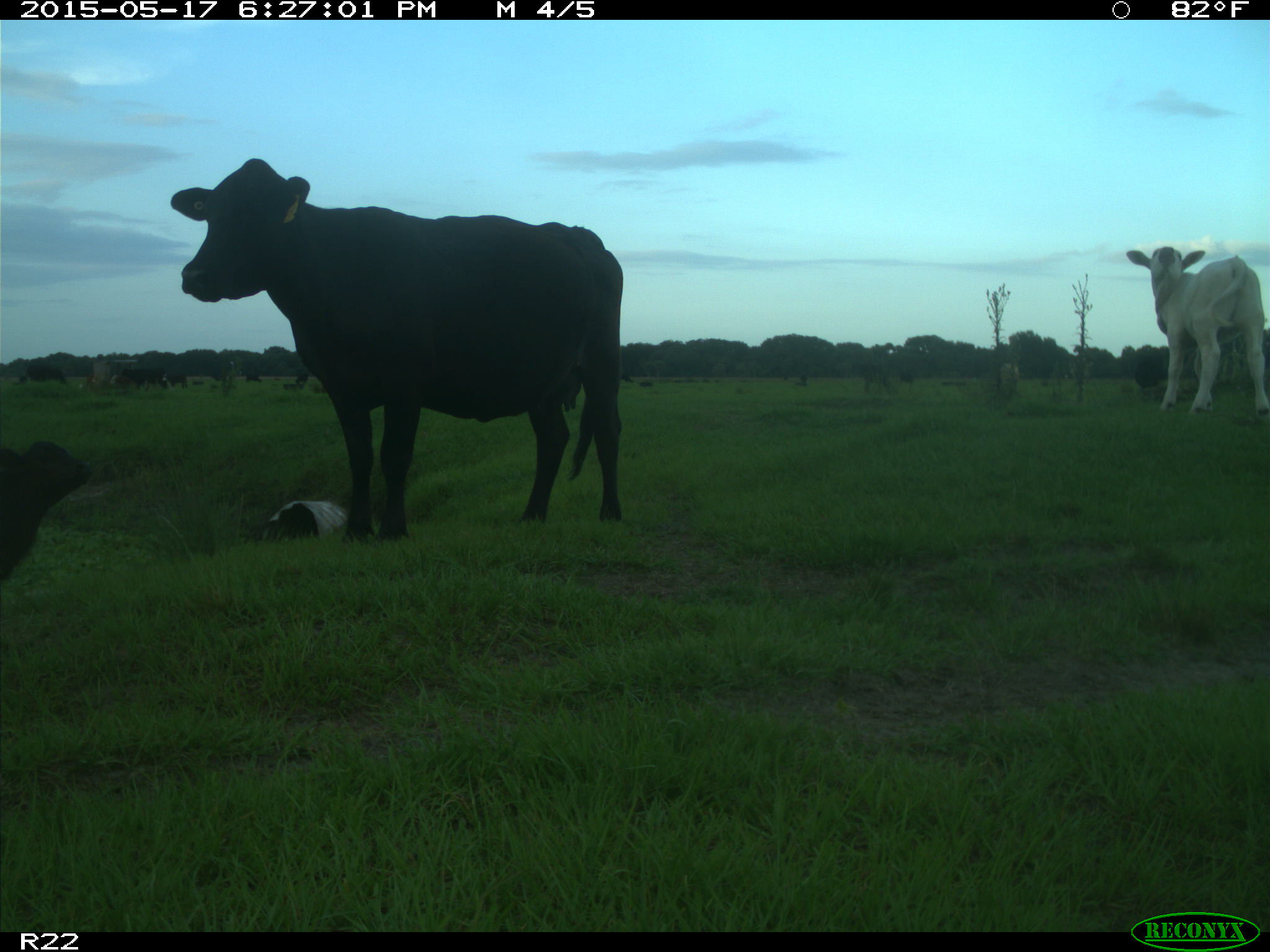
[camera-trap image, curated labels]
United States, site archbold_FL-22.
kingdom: Animalia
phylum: Chordata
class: Mammalia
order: Artiodactyla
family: Bovidae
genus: Bos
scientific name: Bos taurus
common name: domestic cow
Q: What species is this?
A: Bos taurus (domestic cow).